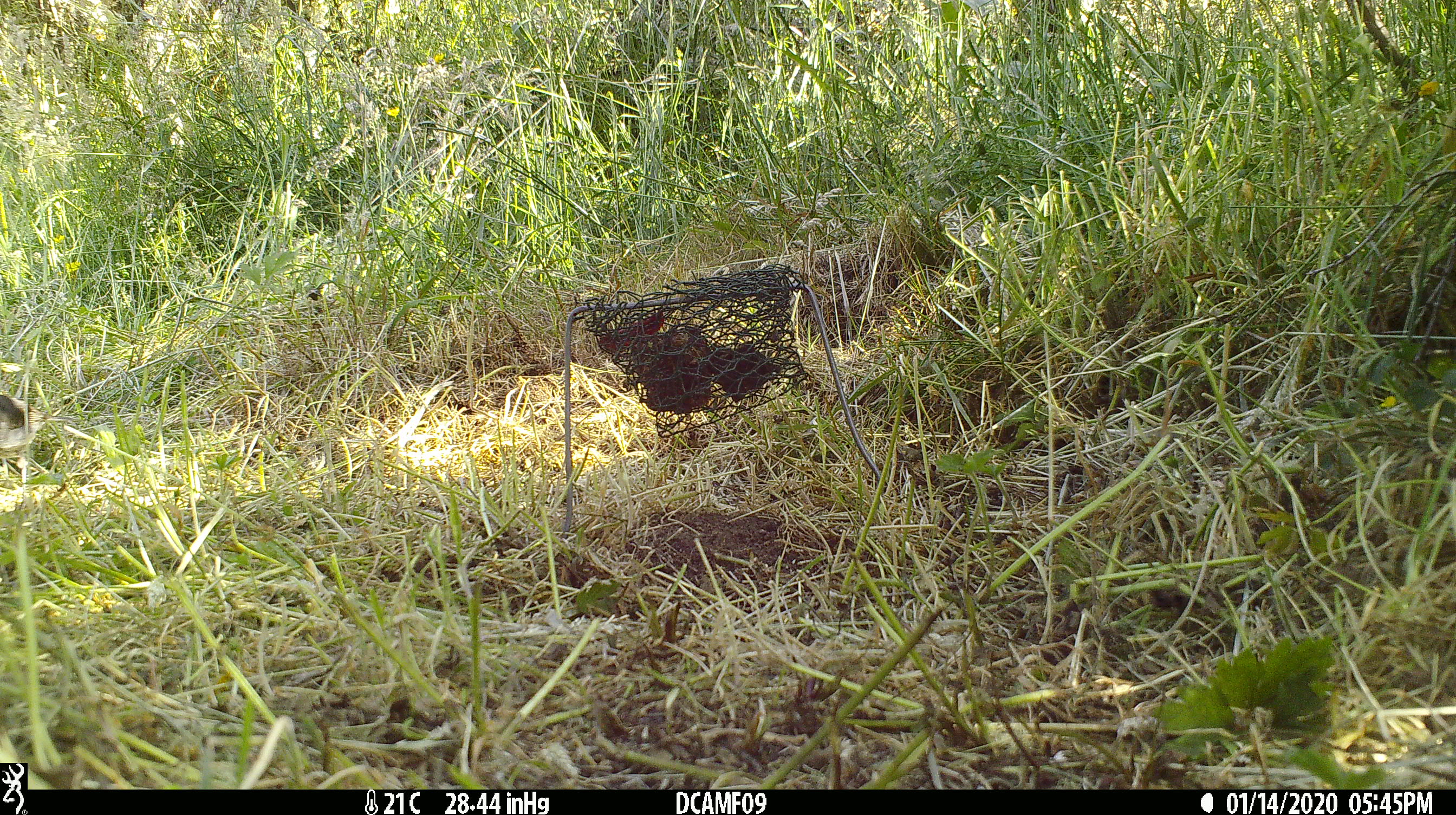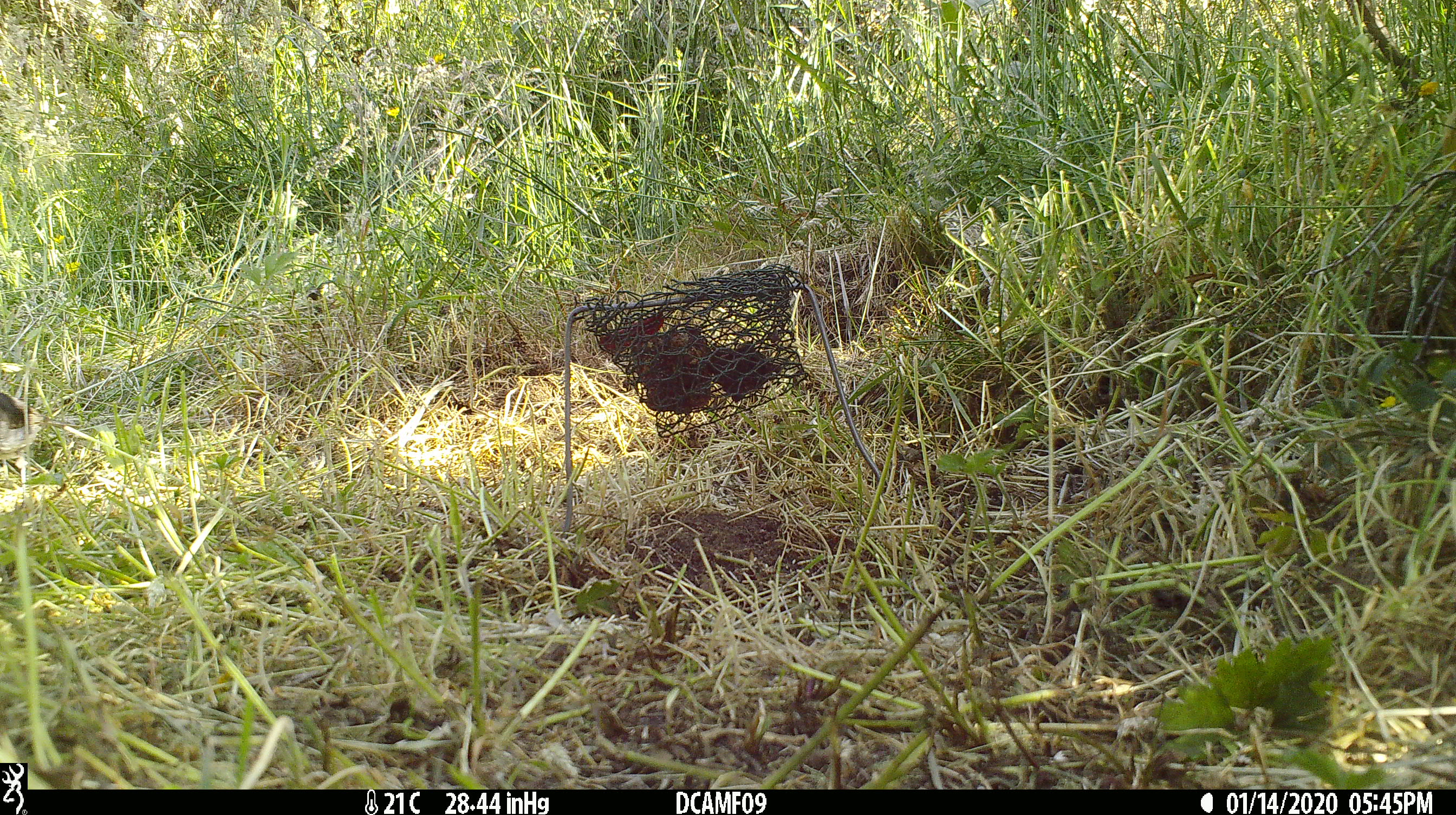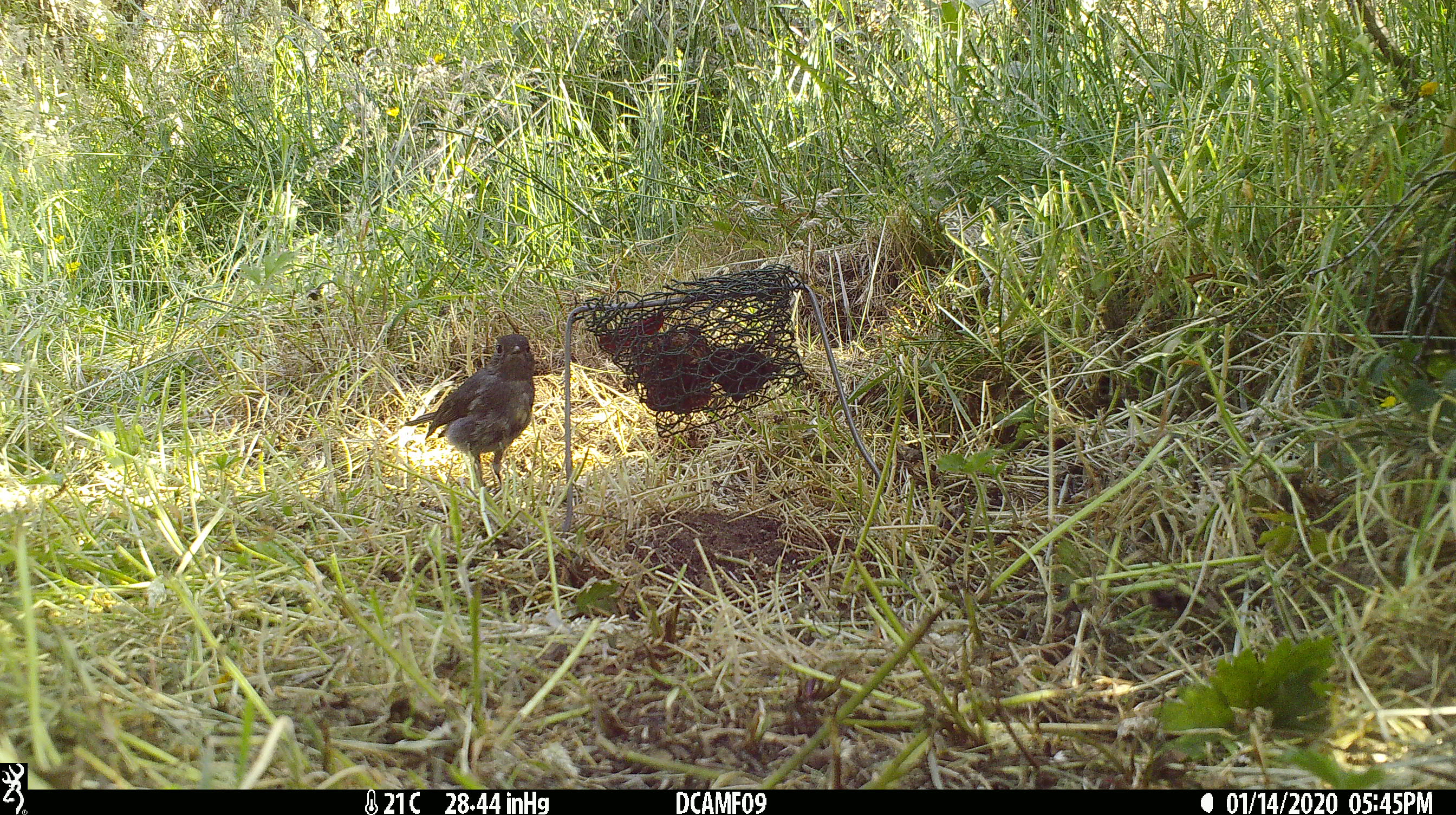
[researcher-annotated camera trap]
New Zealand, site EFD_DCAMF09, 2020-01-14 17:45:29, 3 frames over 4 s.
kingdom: Animalia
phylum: Chordata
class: Aves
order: Passeriformes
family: Petroicidae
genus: Petroica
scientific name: Petroica australis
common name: new zealand robin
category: robin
Robin (new zealand robin) (Petroica australis).